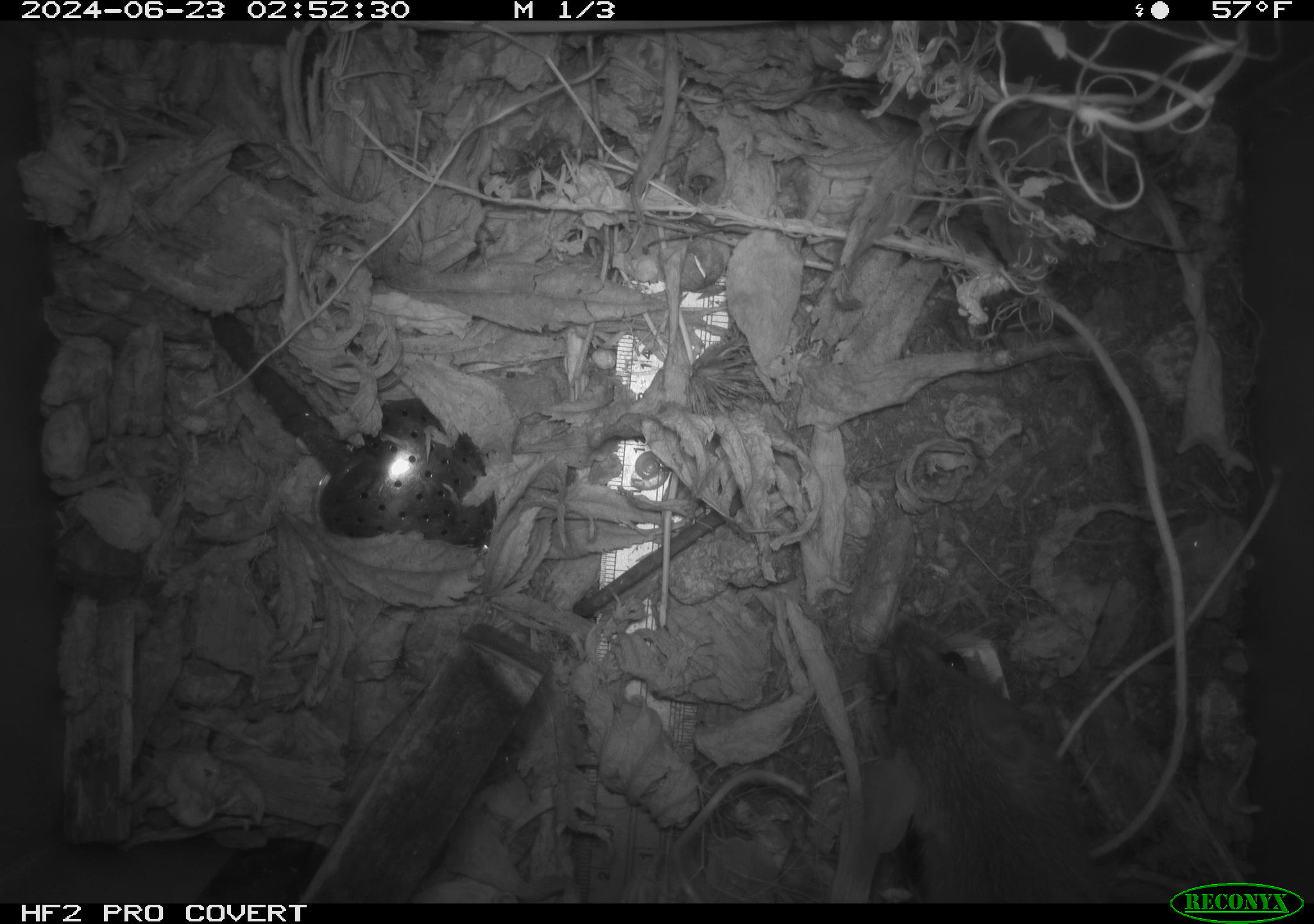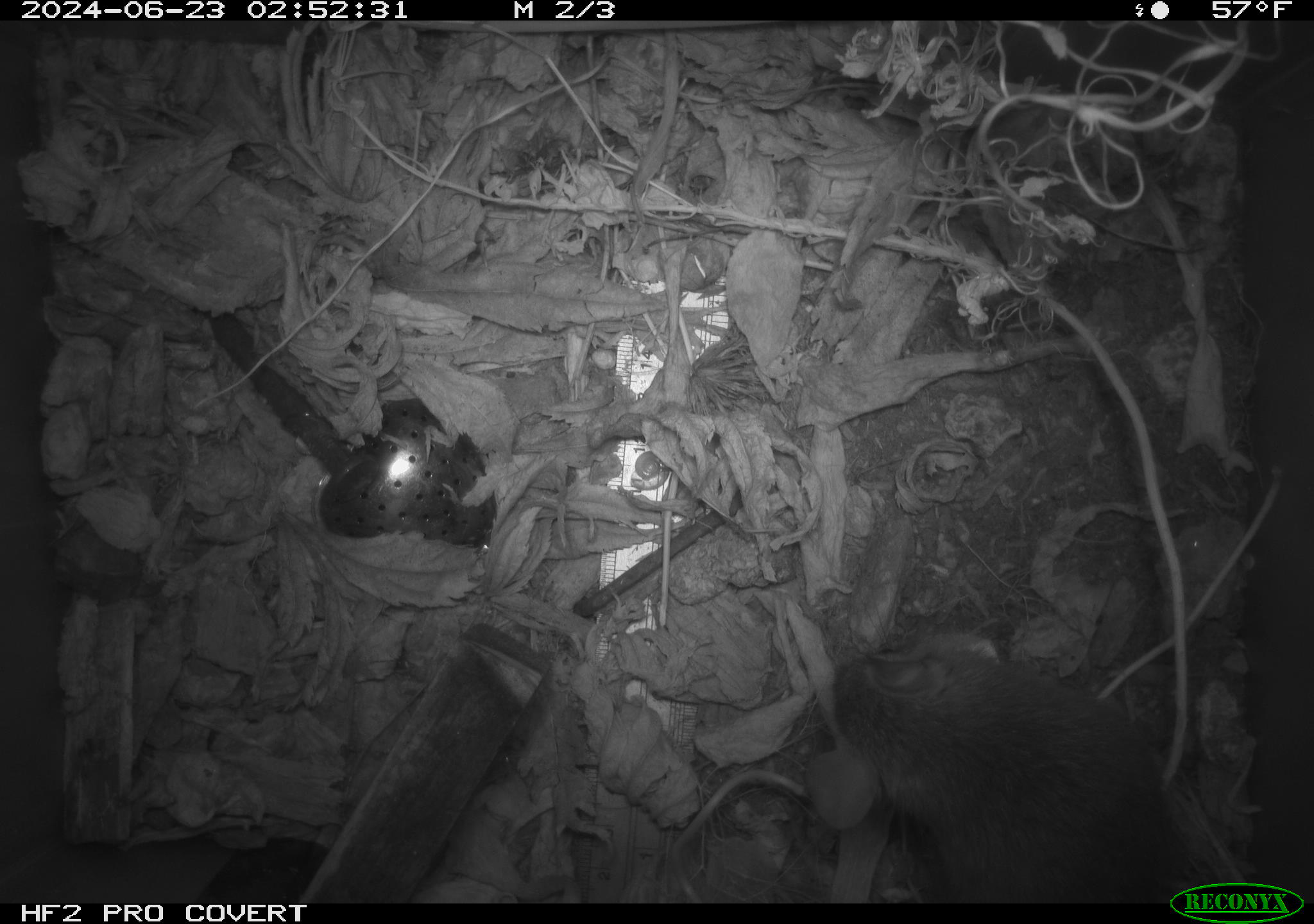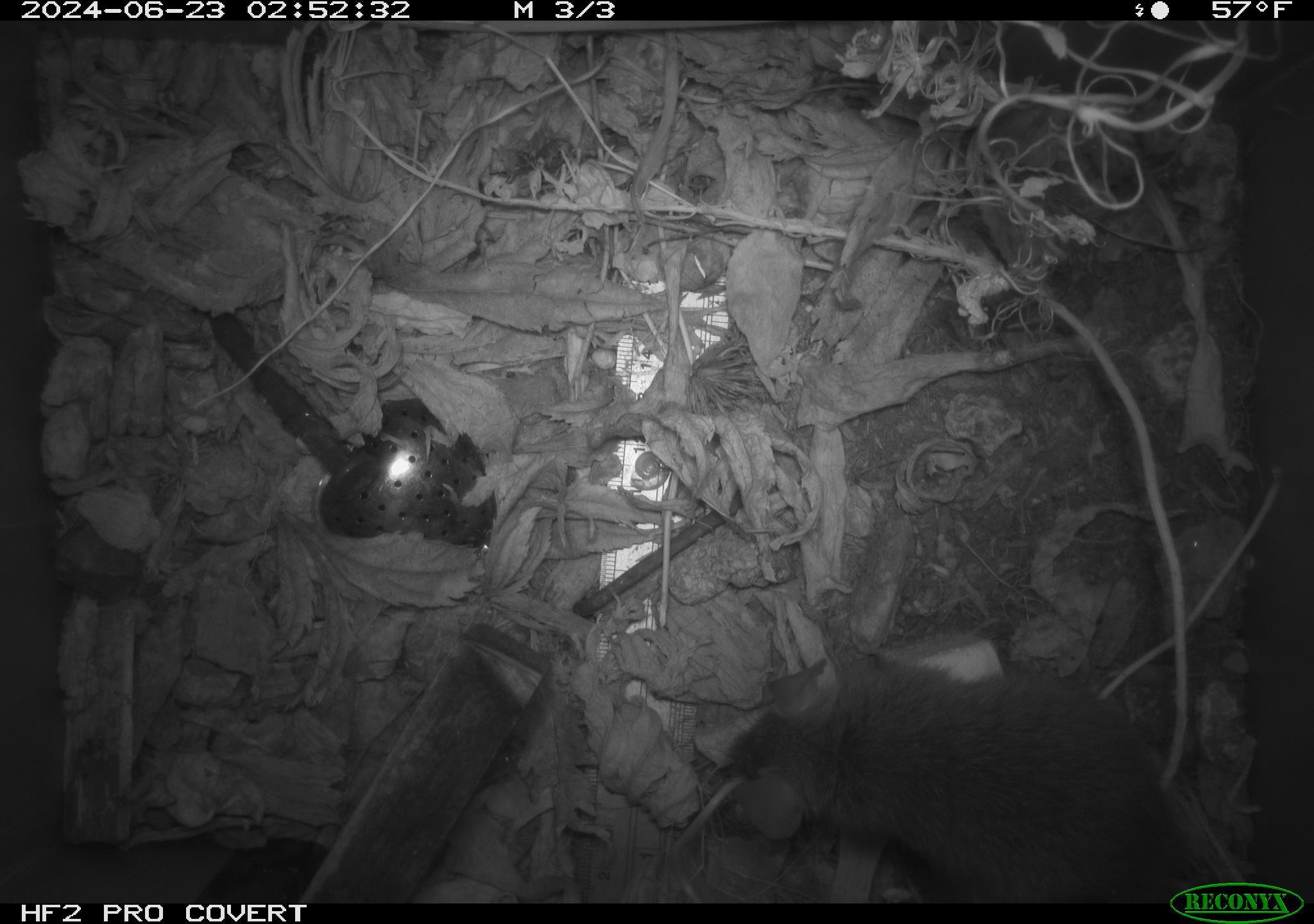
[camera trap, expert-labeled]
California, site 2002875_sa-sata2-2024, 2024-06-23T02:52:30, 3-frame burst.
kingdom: Animalia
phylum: Chordata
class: Mammalia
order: Rodentia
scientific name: Rodentia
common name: mouse species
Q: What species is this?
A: Mouse species (Rodentia).